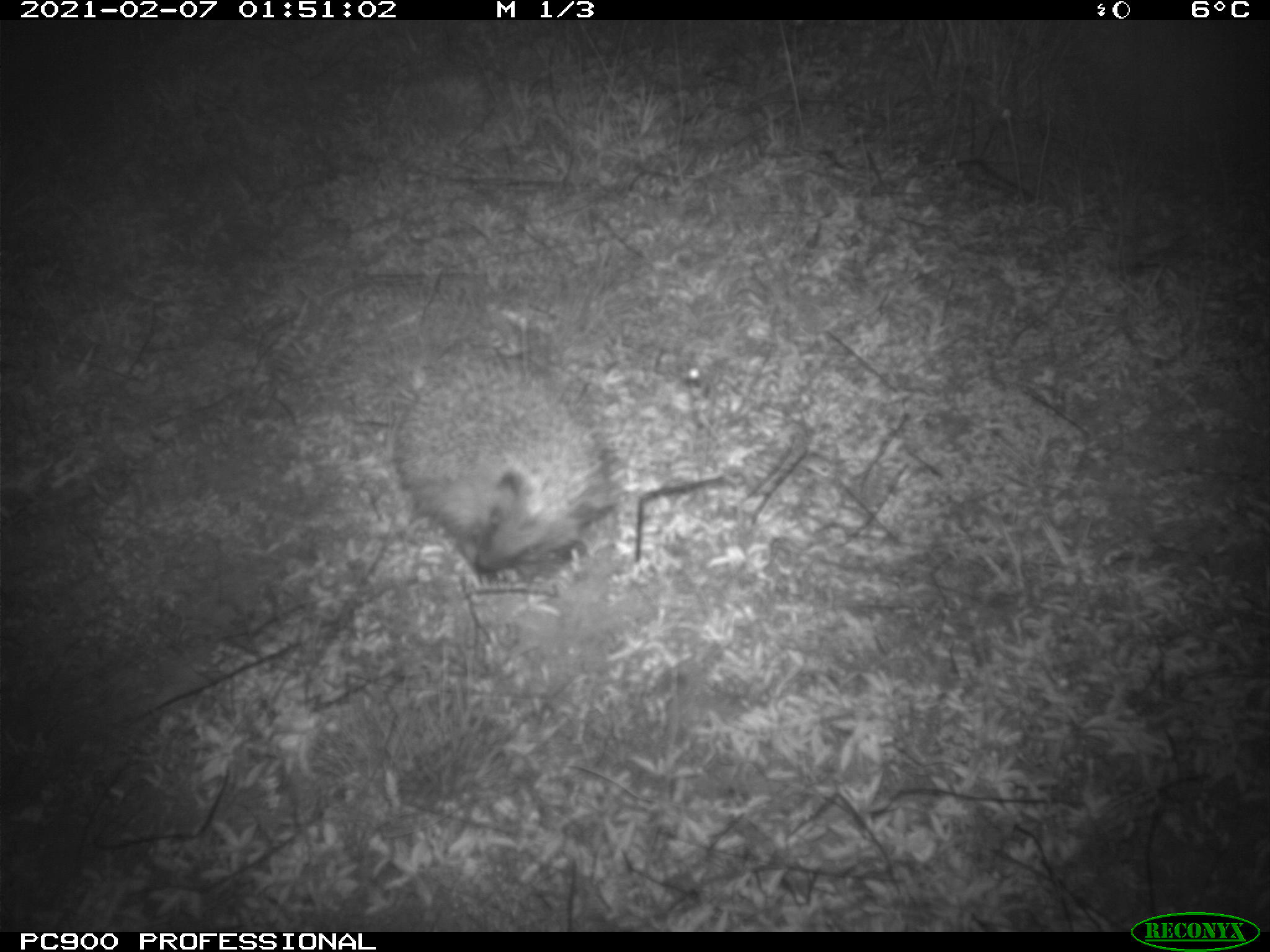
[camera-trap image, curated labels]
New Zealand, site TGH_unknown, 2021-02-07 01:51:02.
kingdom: Animalia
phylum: Chordata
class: Mammalia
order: Eulipotyphla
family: Erinaceidae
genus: Erinaceus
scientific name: Erinaceus europaeus europaeus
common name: european hedgehog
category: hedgehog